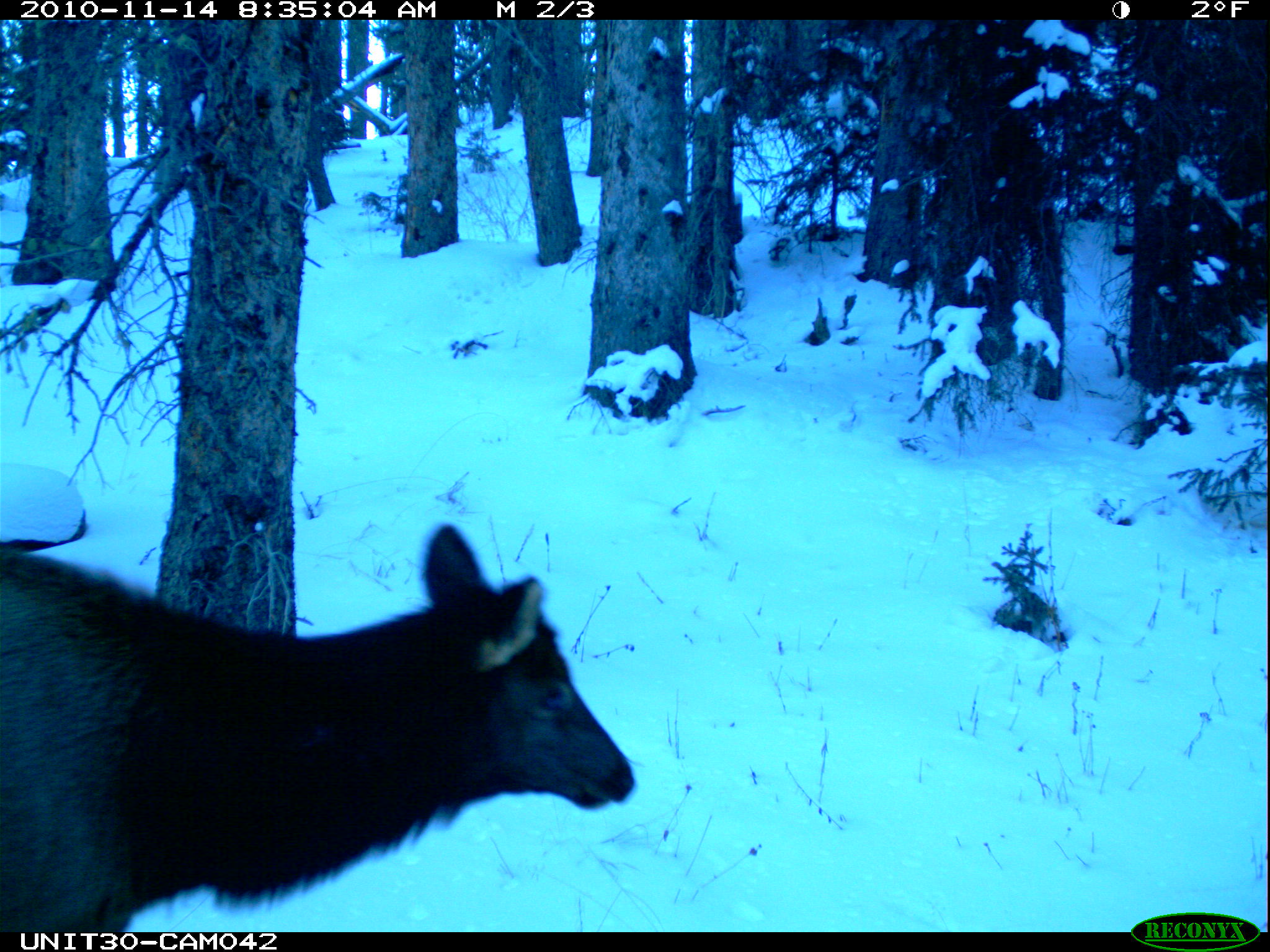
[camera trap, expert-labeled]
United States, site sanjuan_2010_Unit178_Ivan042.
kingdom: Animalia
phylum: Chordata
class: Mammalia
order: Artiodactyla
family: Cervidae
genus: Cervus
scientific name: Cervus elaphus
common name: red deer